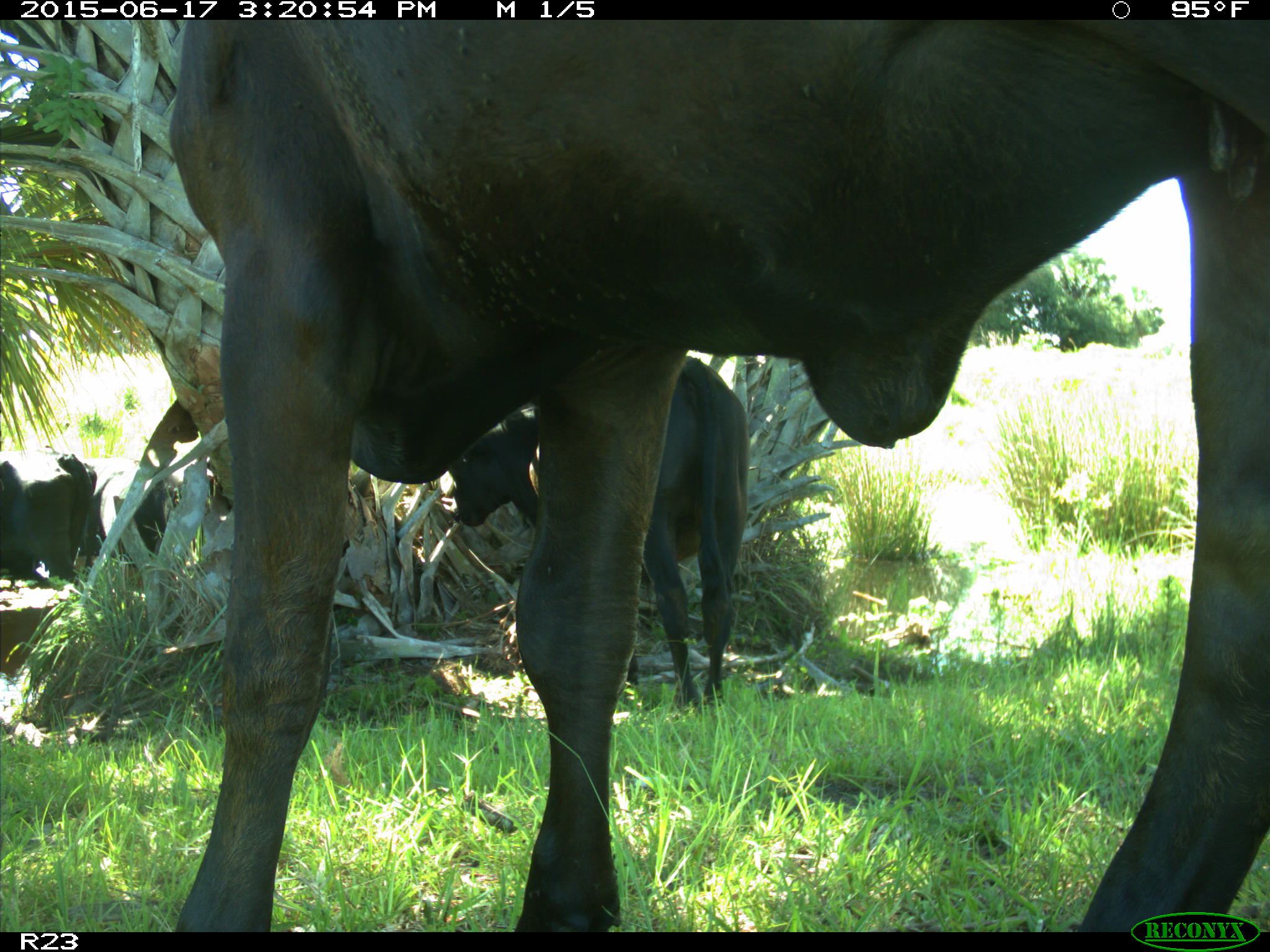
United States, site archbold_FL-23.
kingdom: Animalia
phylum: Chordata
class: Mammalia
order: Artiodactyla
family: Bovidae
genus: Bos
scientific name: Bos taurus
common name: domestic cow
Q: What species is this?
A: Bos taurus (domestic cow).